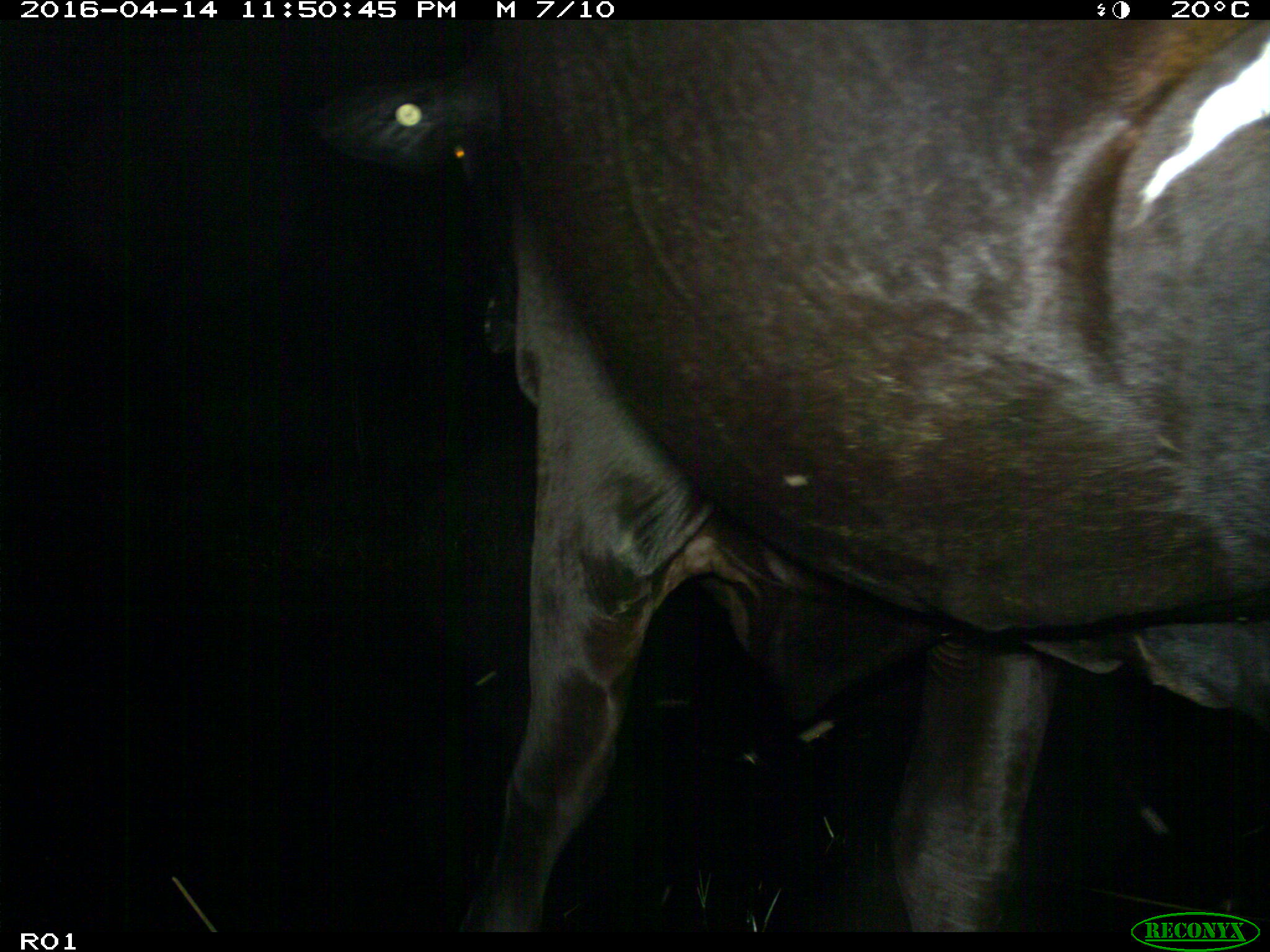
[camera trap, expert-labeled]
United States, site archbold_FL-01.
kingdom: Animalia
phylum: Chordata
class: Mammalia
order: Artiodactyla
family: Bovidae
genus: Bos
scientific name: Bos taurus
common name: domestic cow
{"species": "Bos taurus (domestic cow)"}